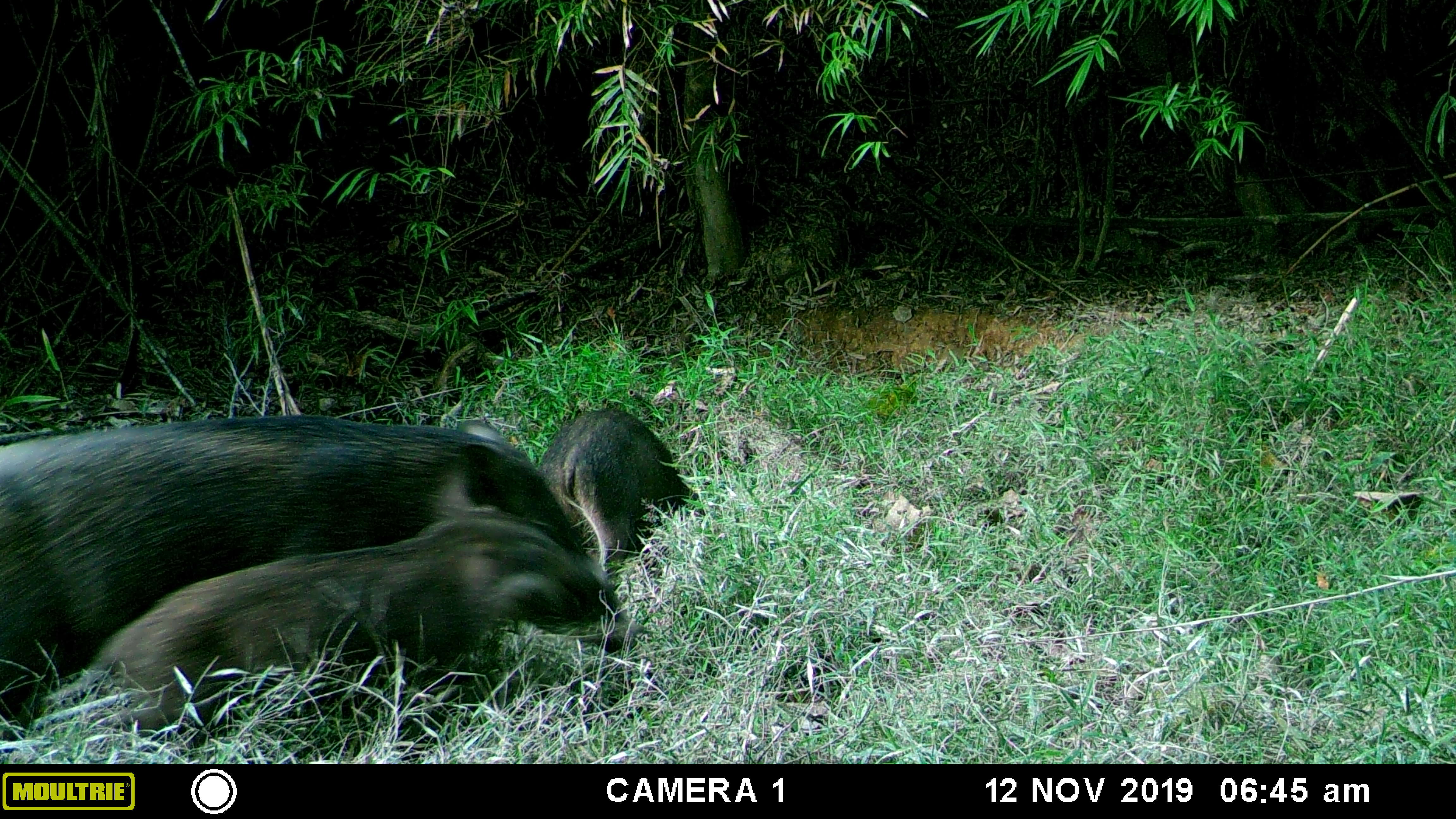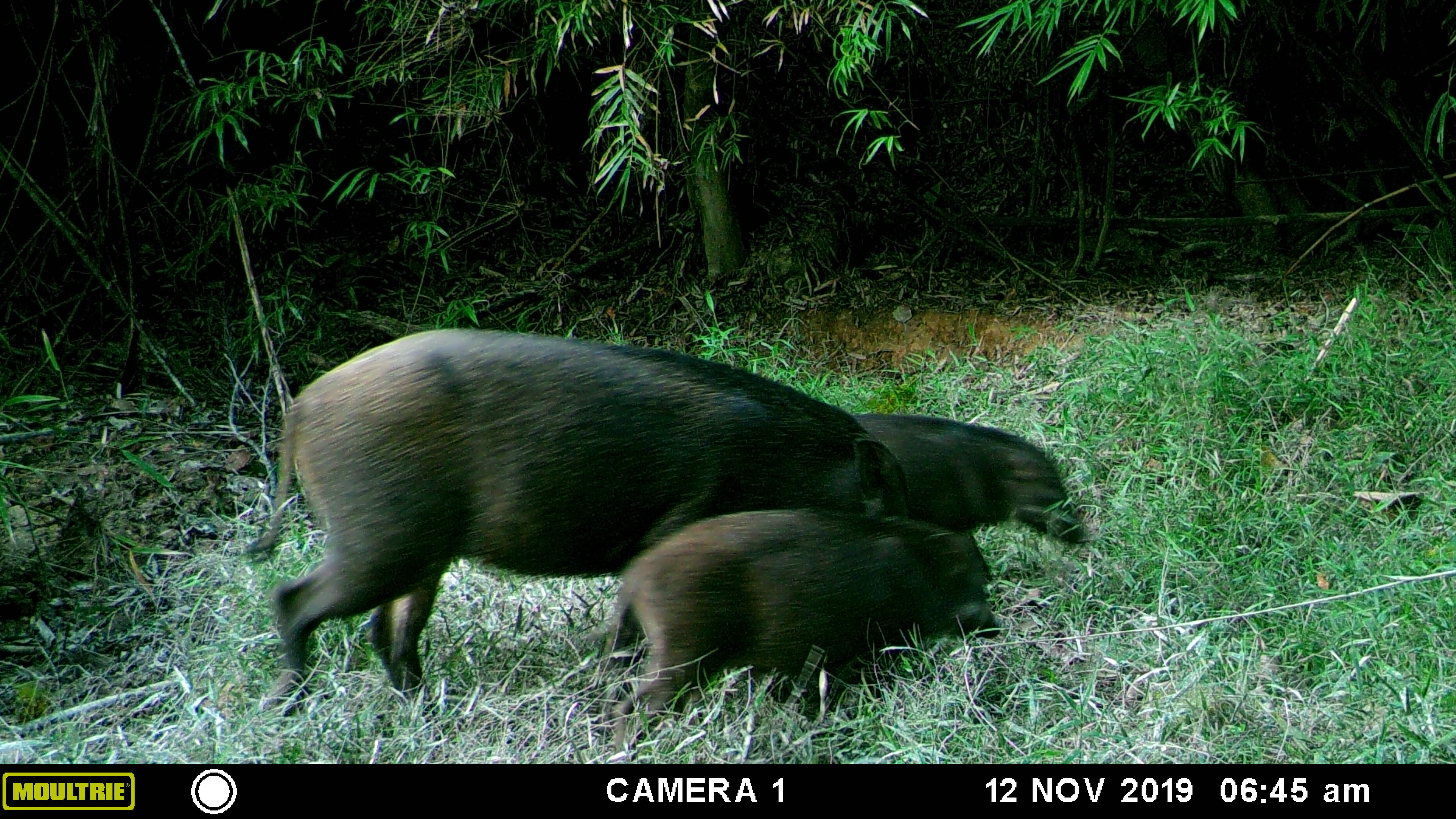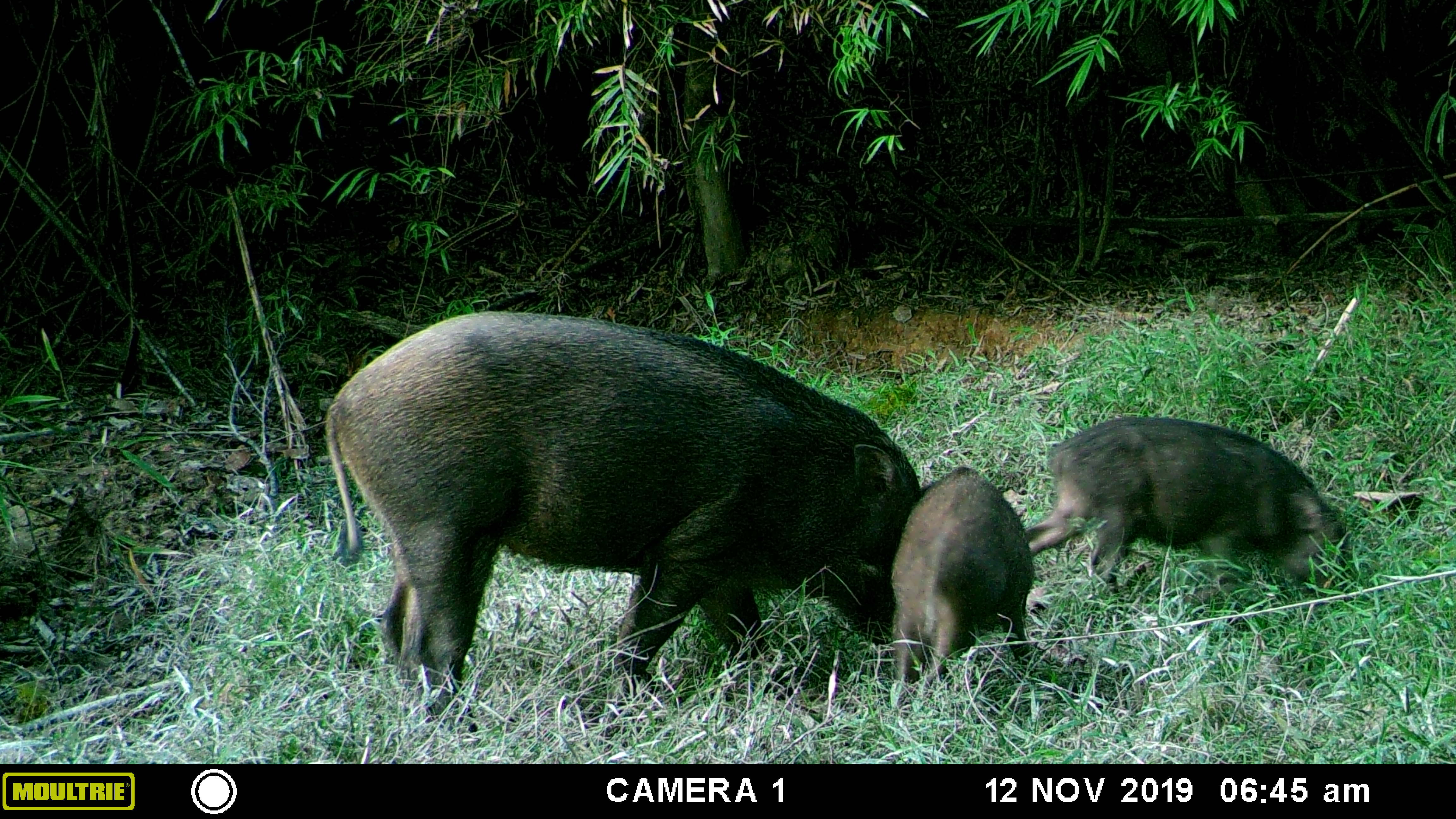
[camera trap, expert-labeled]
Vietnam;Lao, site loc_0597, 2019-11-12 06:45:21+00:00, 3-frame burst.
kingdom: Animalia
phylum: Chordata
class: Mammalia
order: Artiodactyla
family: Suidae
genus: Sus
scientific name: Sus scrofa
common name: eurasian wild pig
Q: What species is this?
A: Eurasian wild pig (Sus scrofa).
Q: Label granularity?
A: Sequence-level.